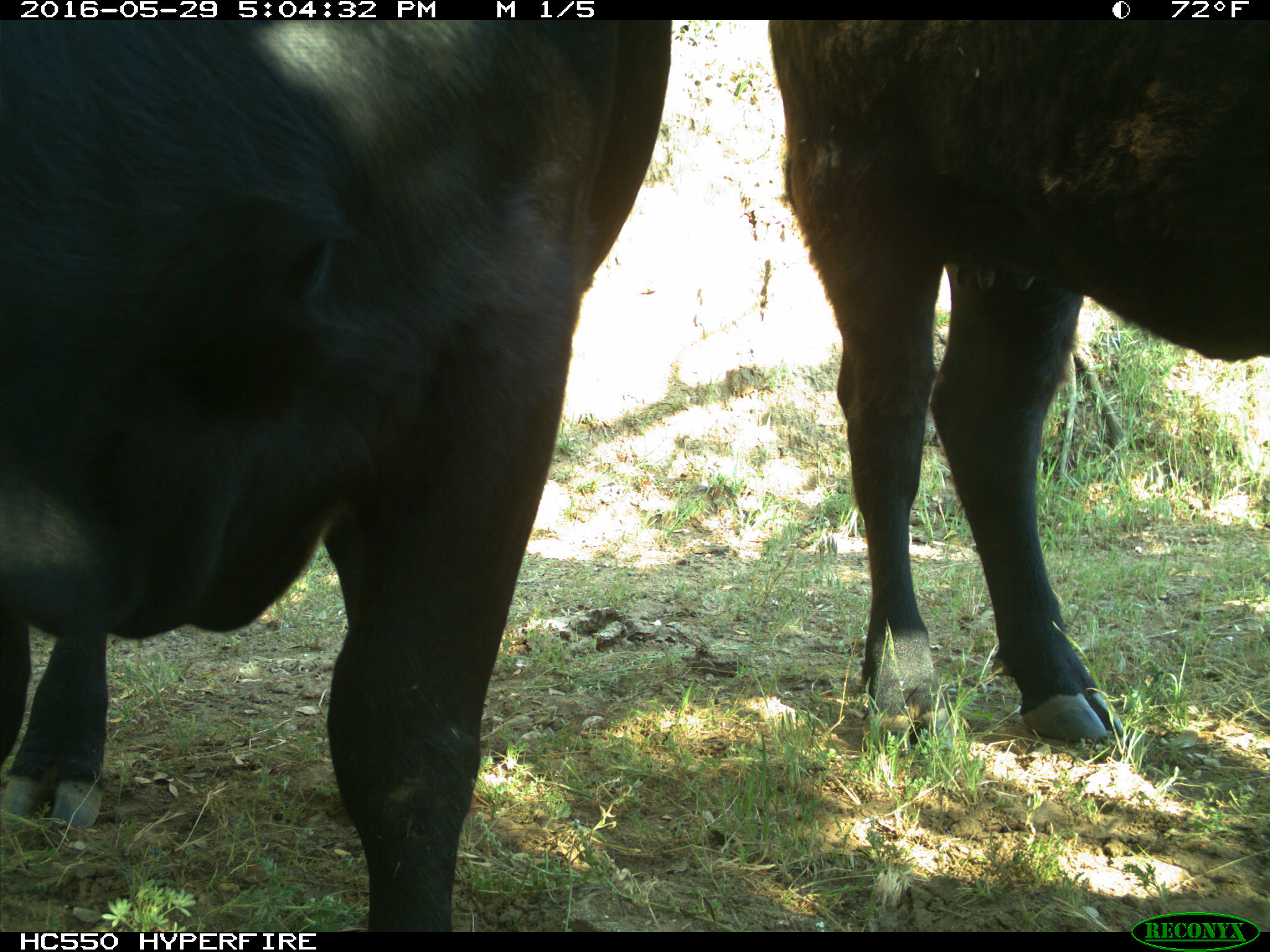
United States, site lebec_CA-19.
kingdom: Animalia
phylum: Chordata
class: Mammalia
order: Artiodactyla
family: Bovidae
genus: Bos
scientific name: Bos taurus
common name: domestic cow